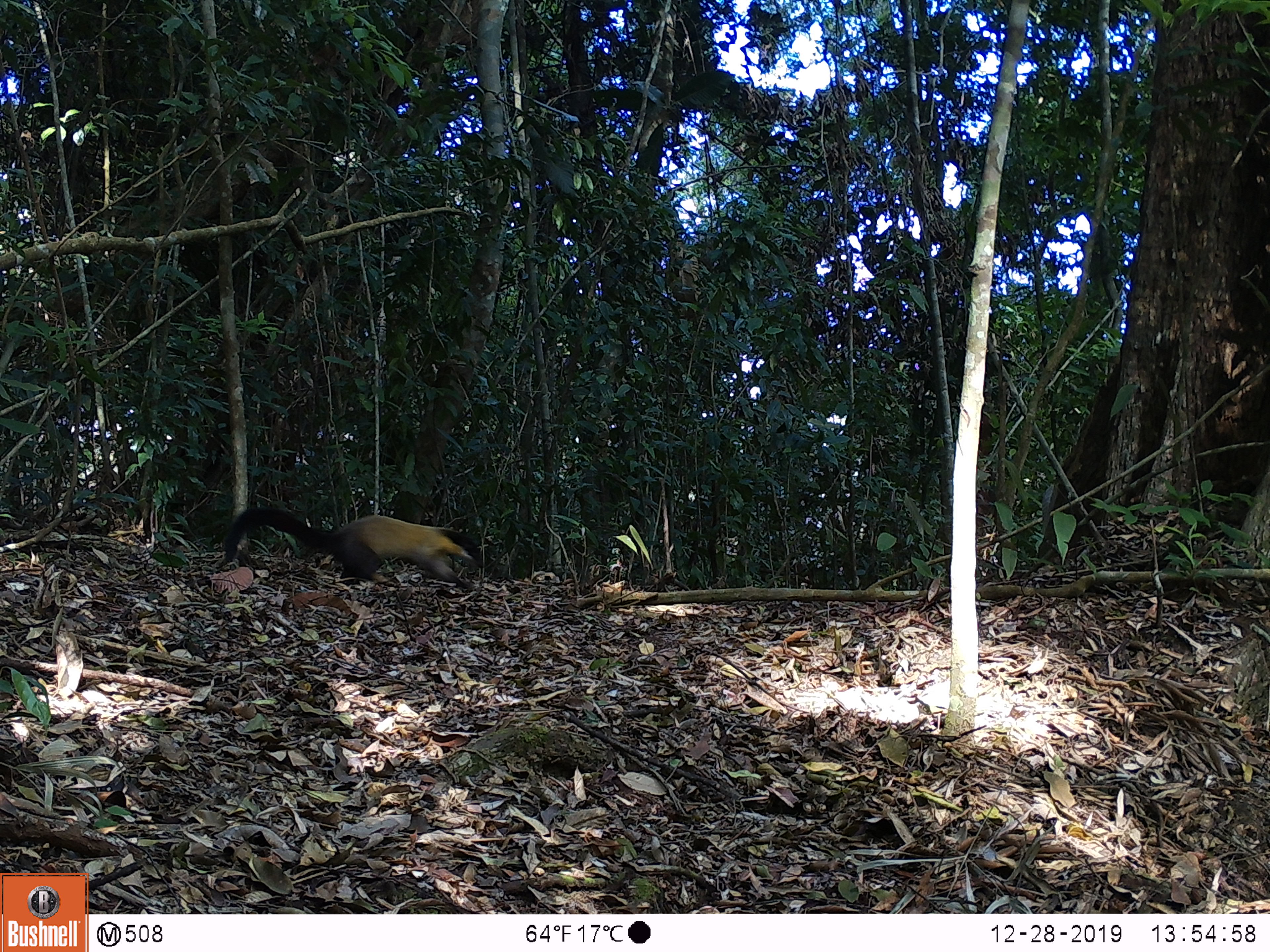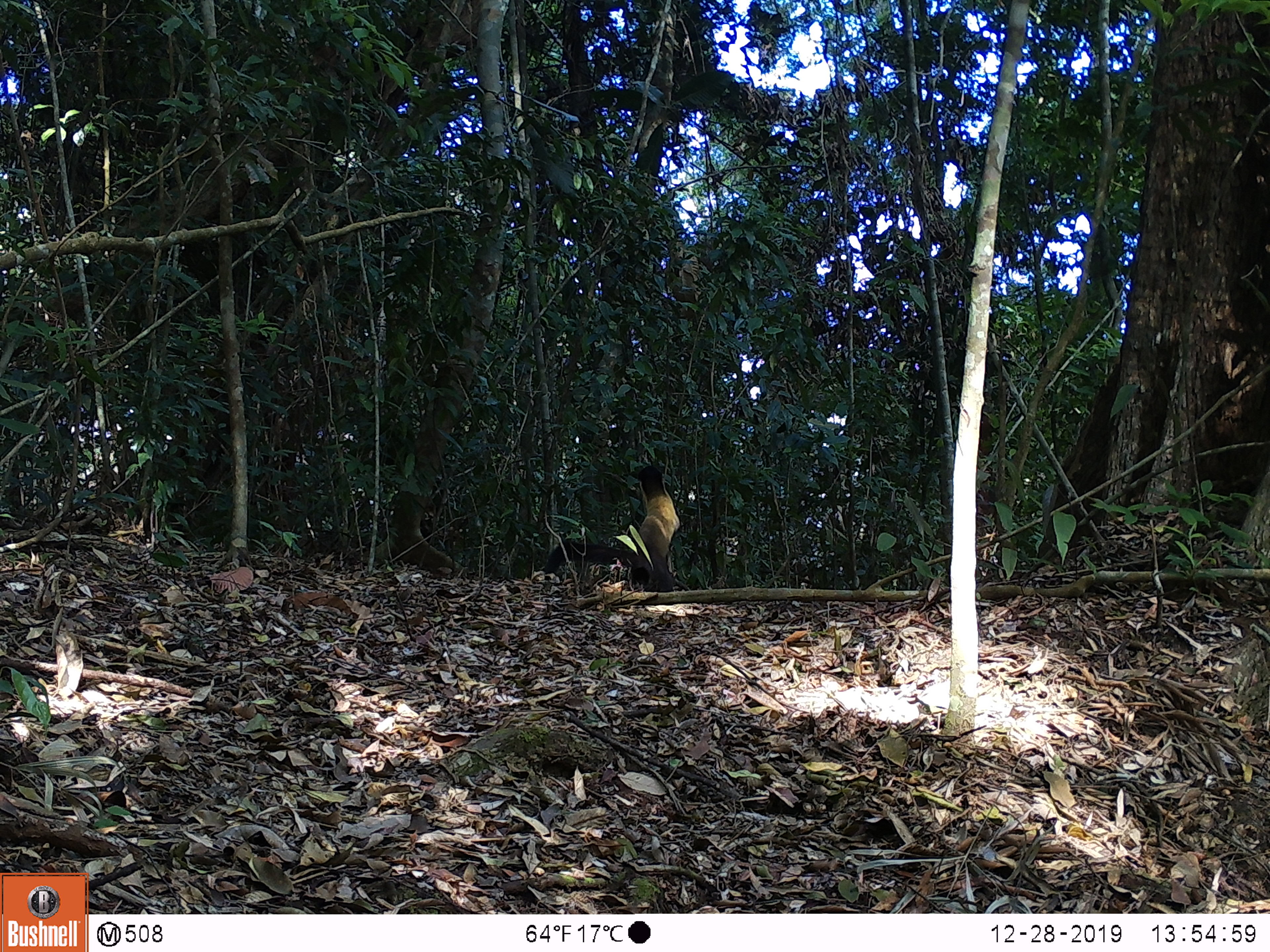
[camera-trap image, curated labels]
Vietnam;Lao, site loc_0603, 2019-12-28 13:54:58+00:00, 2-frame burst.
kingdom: Animalia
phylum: Chordata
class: Mammalia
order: Carnivora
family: Mustelidae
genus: Martes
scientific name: Martes flavigula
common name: yellow-throated marten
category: yellow throated marten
Yellow throated marten (yellow-throated marten) (Martes flavigula). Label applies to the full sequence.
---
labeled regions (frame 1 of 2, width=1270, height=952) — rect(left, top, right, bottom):
yellow throated marten: rect(224, 507, 482, 587)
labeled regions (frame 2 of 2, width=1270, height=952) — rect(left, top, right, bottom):
yellow throated marten: rect(544, 465, 679, 592)